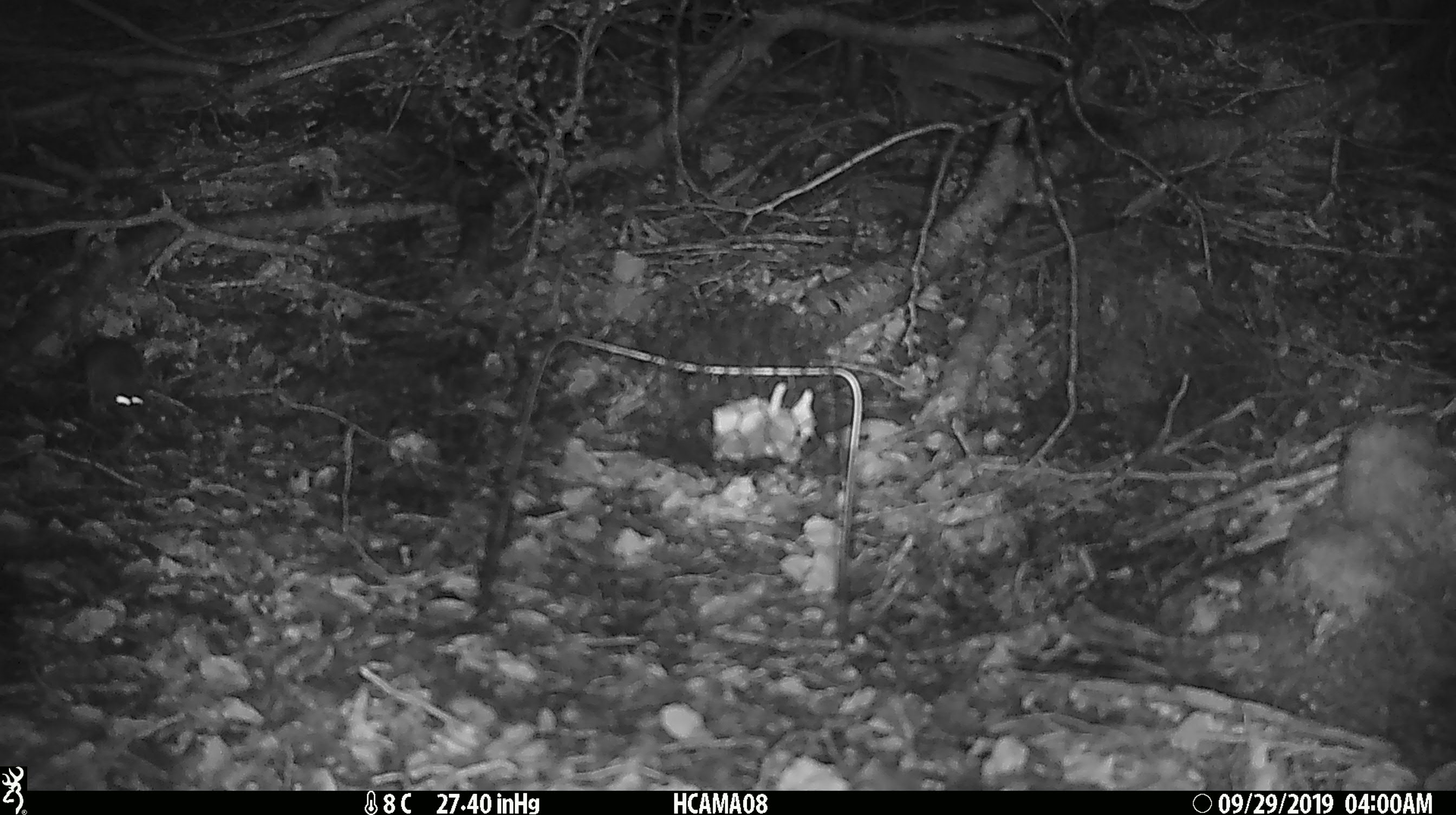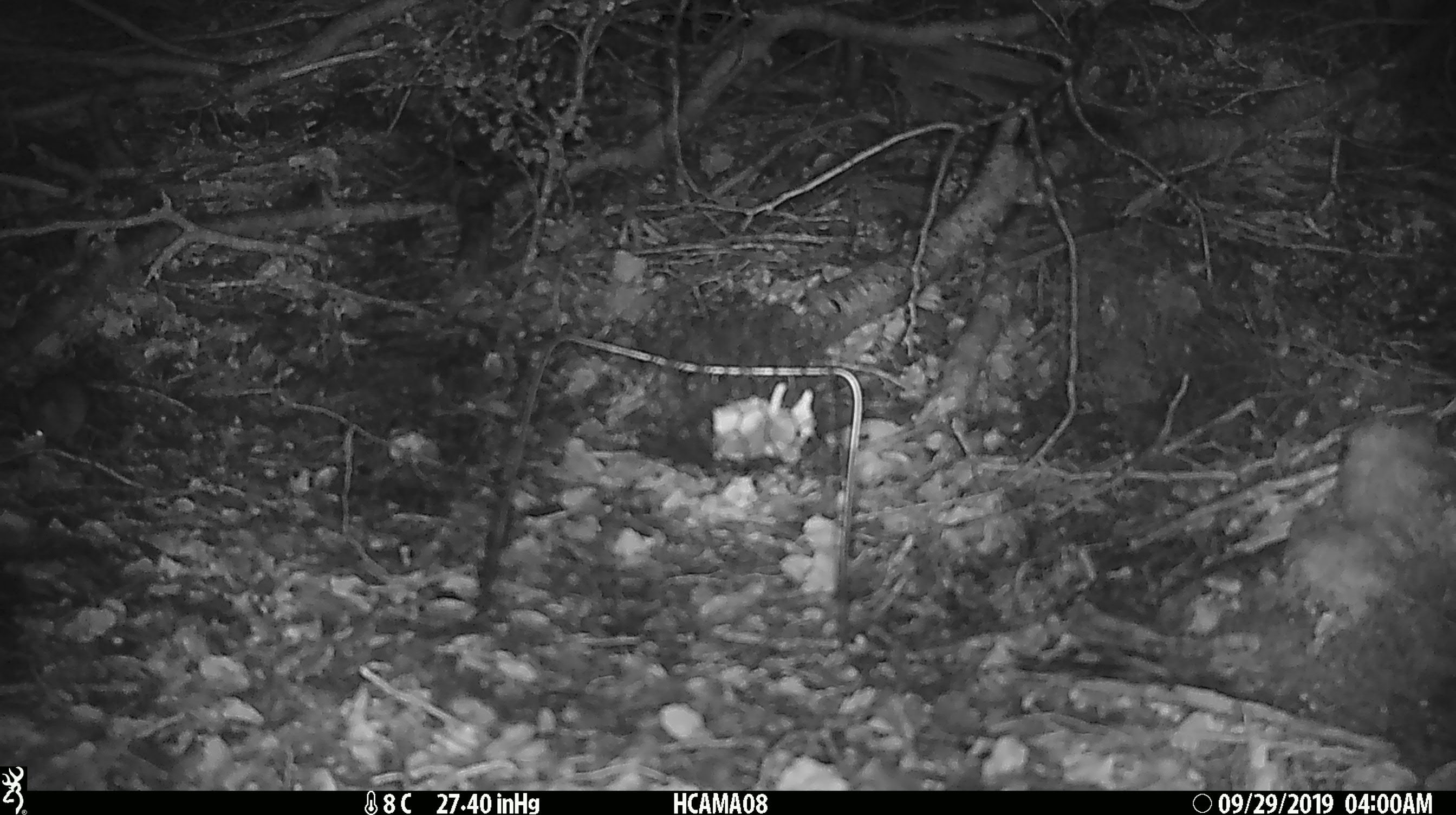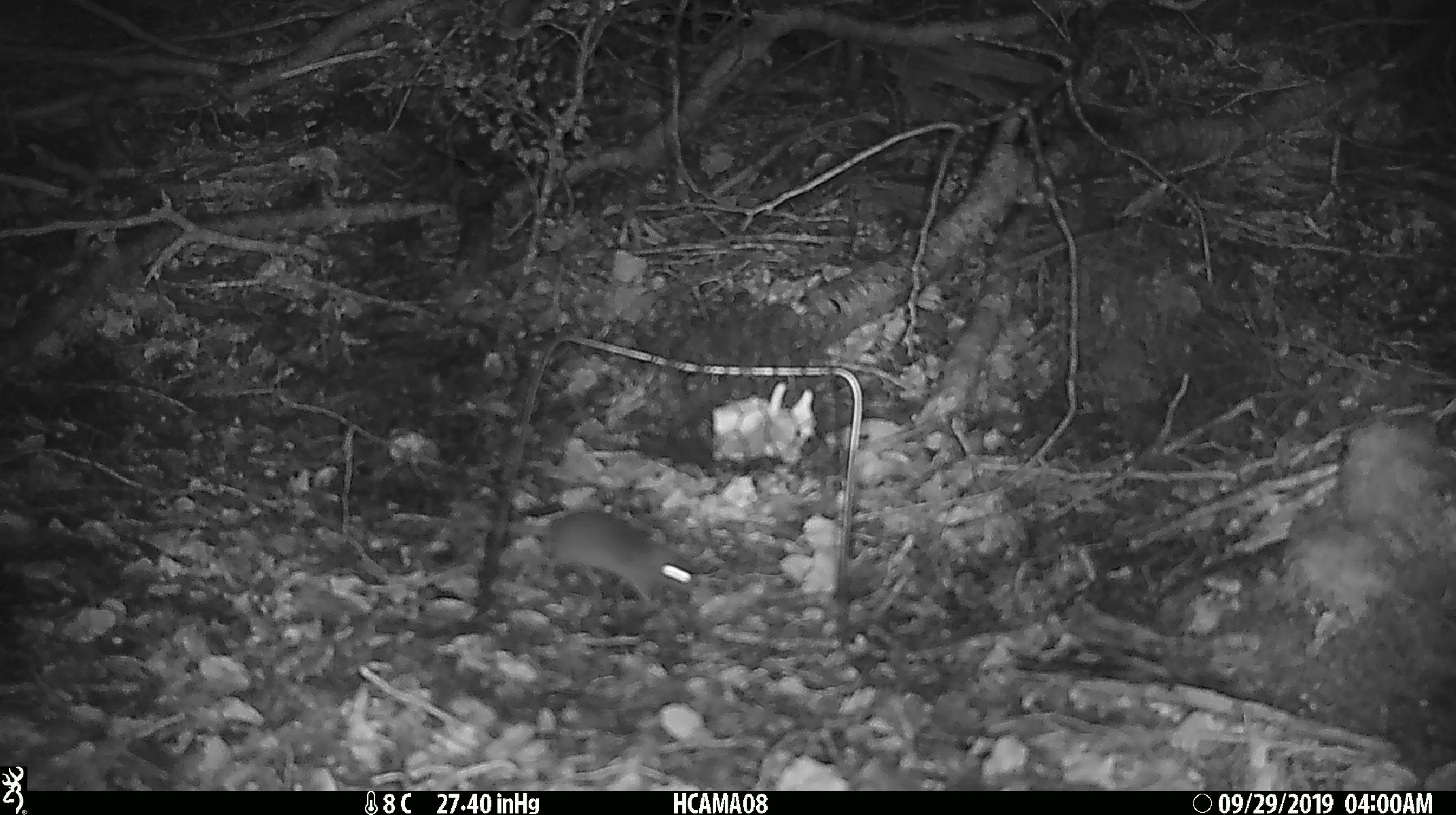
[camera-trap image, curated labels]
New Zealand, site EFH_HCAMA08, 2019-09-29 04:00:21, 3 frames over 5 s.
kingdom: Animalia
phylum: Chordata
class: Mammalia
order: Rodentia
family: Muridae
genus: Mus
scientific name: Mus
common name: mouse